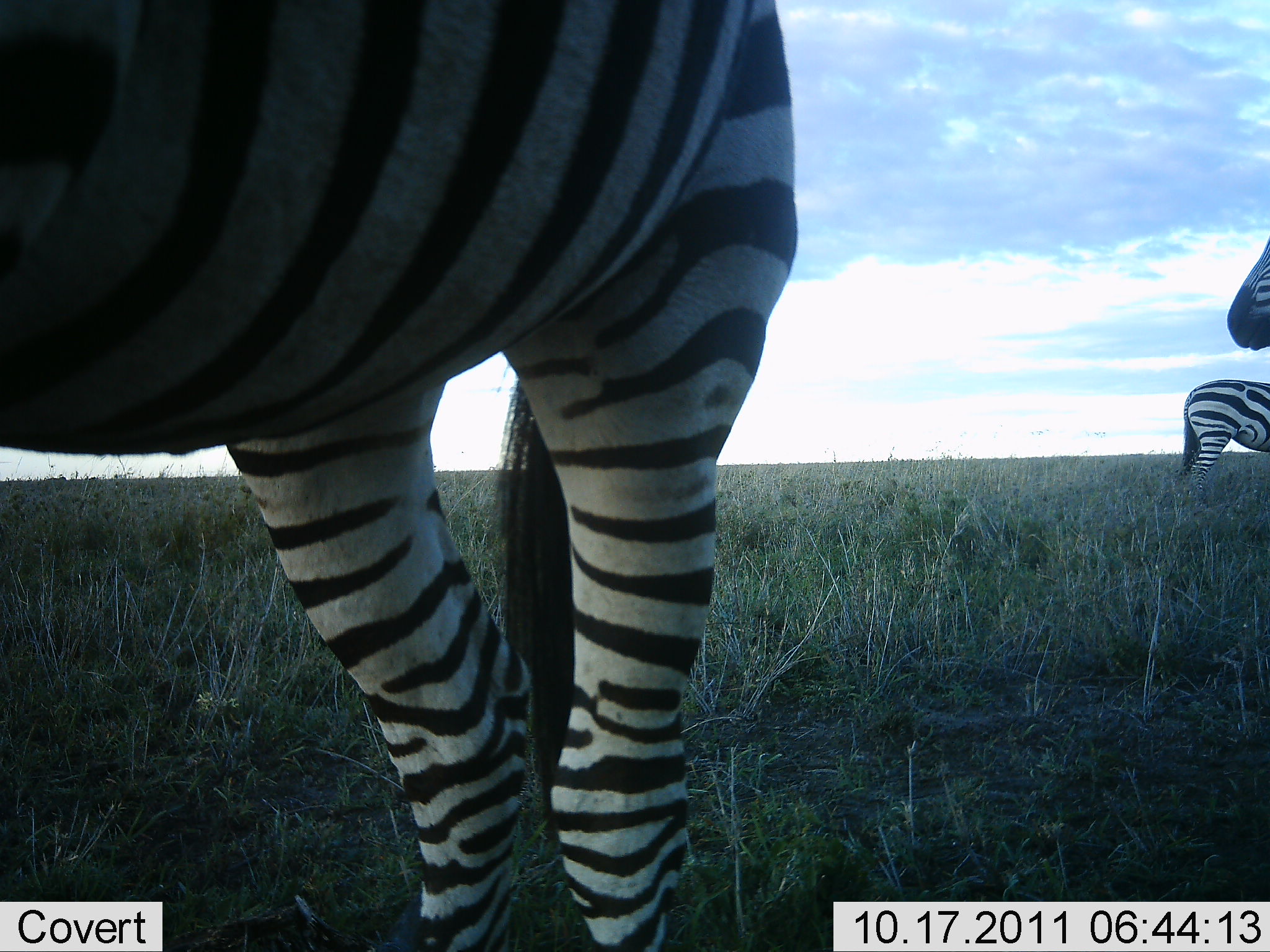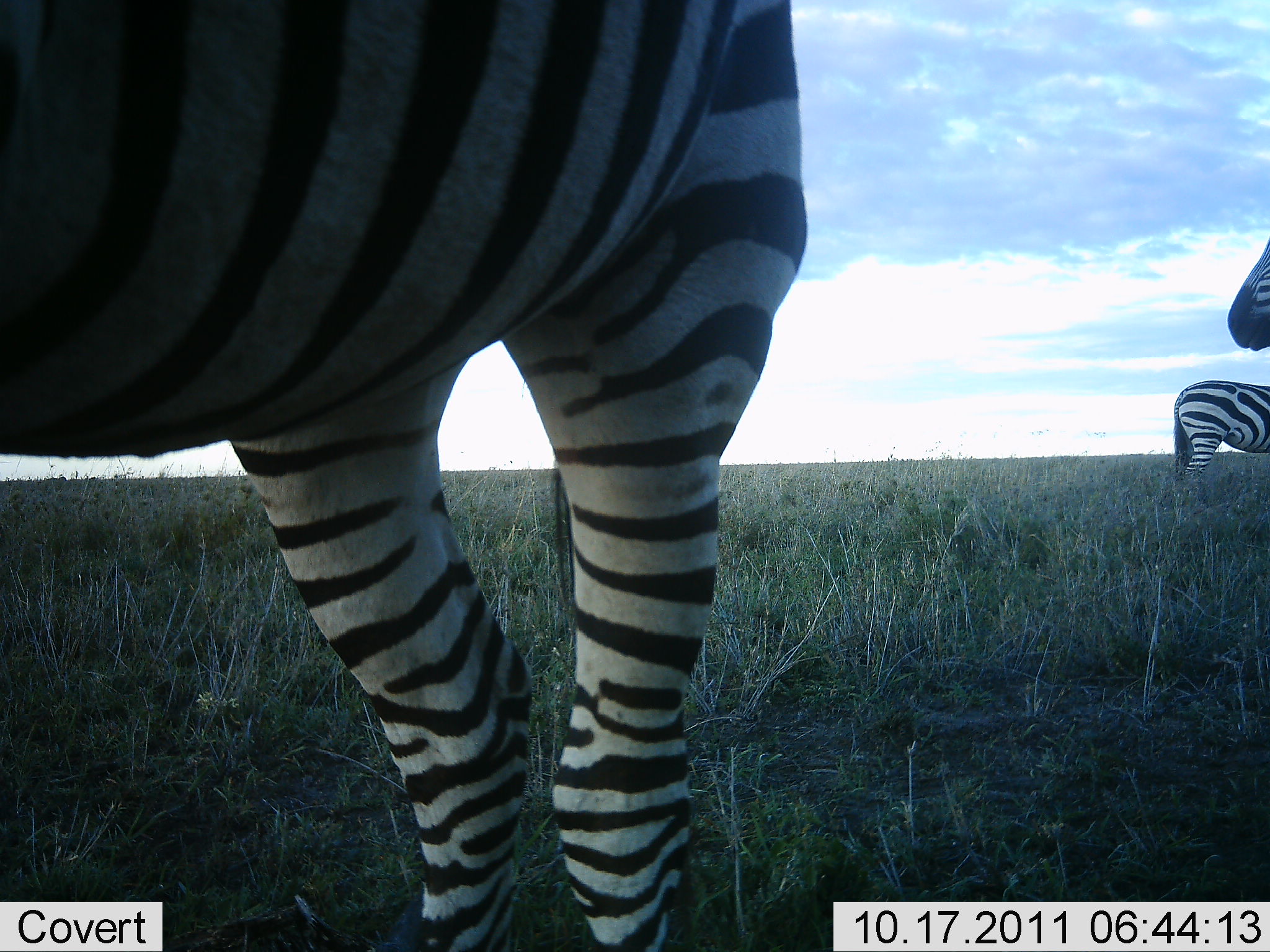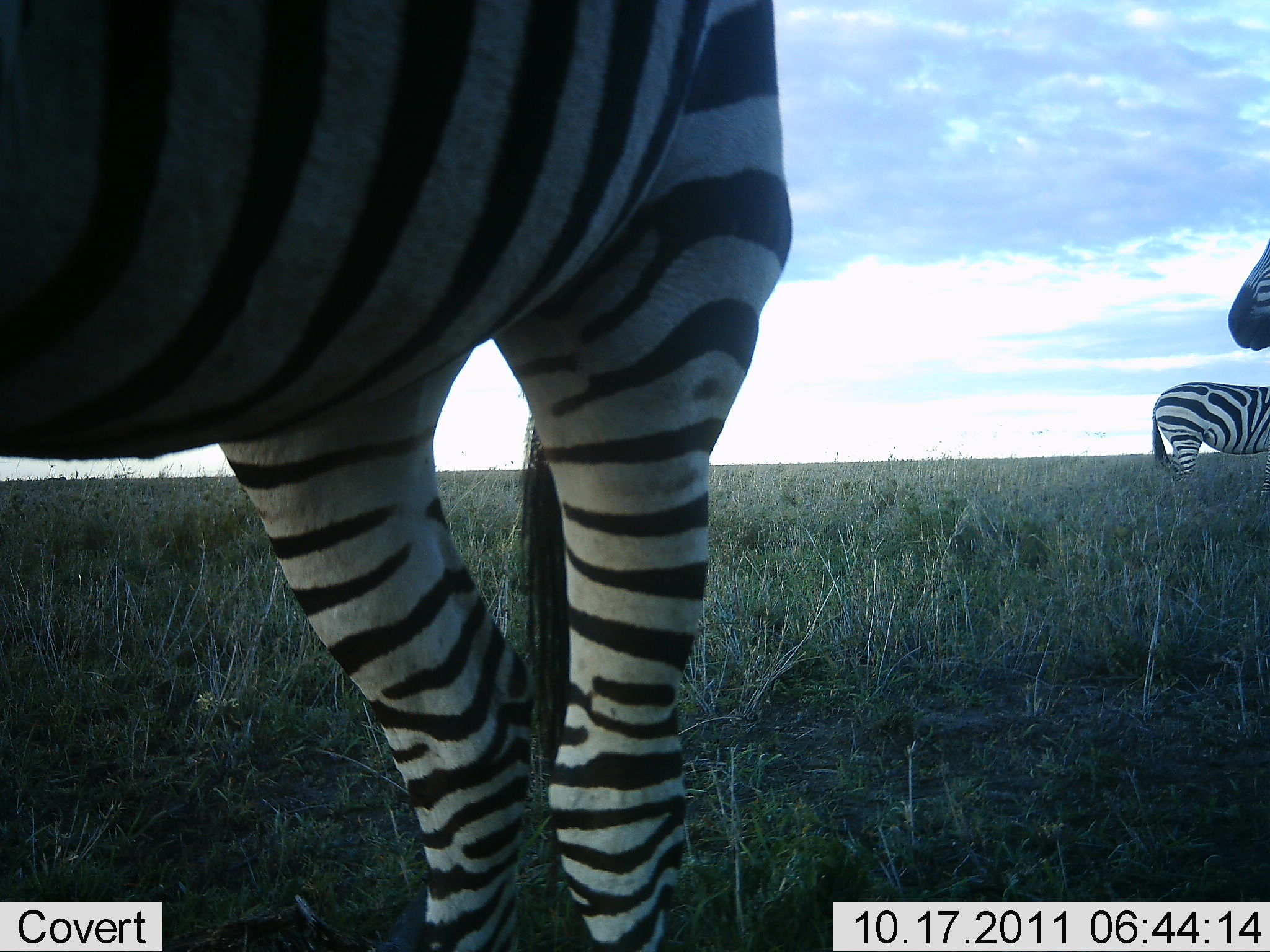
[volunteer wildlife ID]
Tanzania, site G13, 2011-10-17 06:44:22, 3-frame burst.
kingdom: Animalia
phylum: Chordata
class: Mammalia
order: Perissodactyla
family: Equidae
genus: Equus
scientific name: Equus quagga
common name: plains zebra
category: zebra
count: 3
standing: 100%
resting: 8%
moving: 17%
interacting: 0%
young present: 0%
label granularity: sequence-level